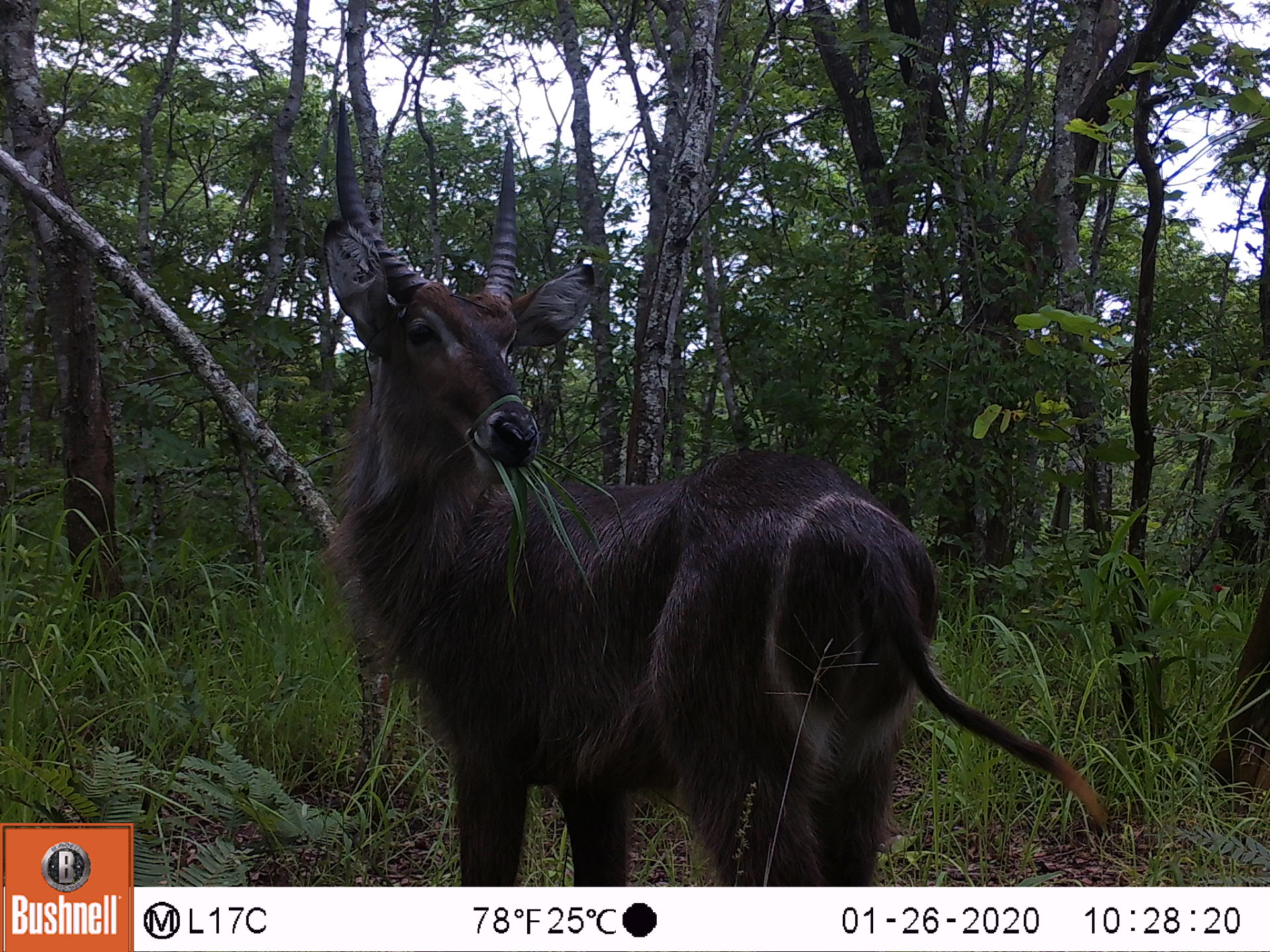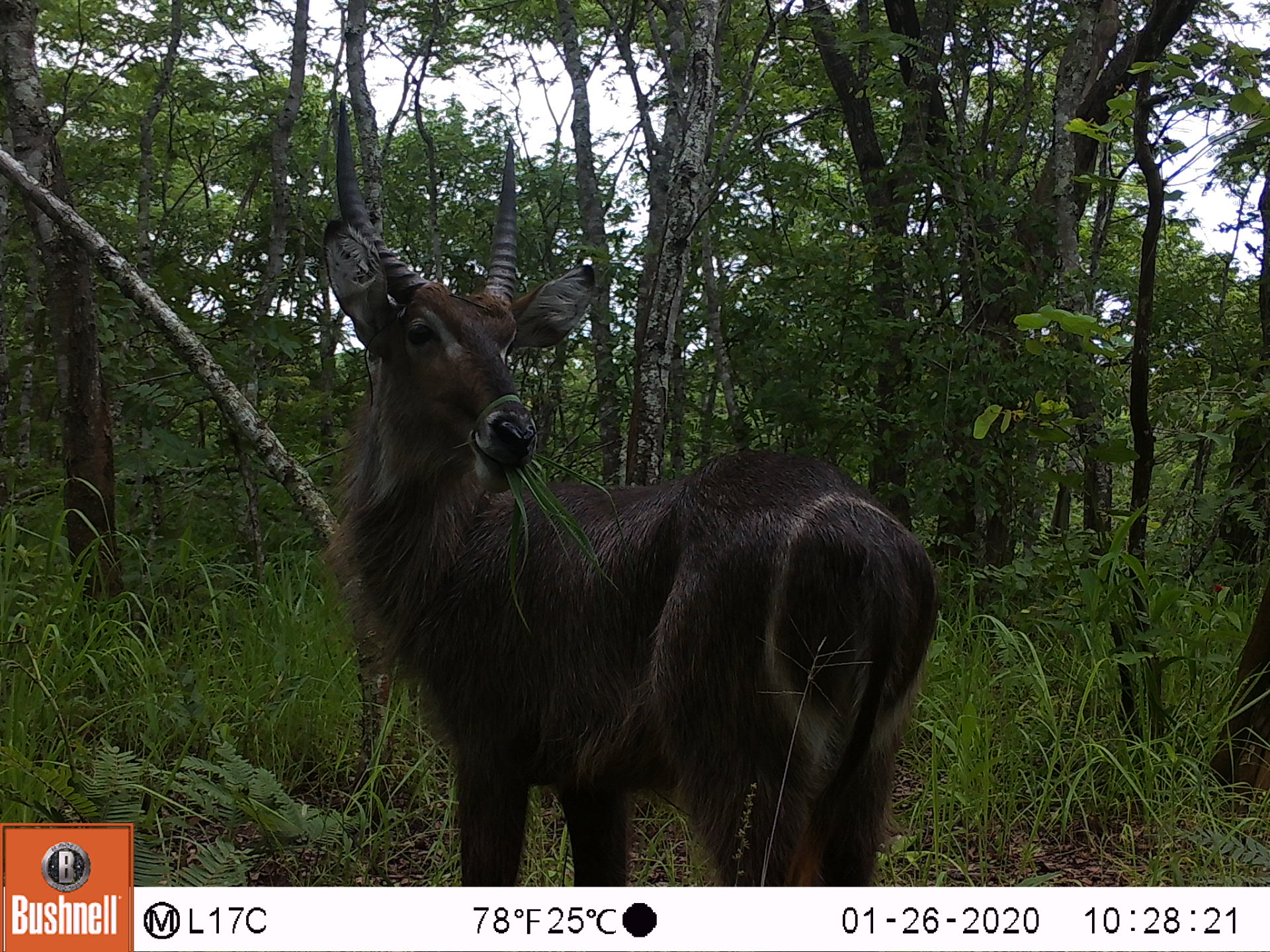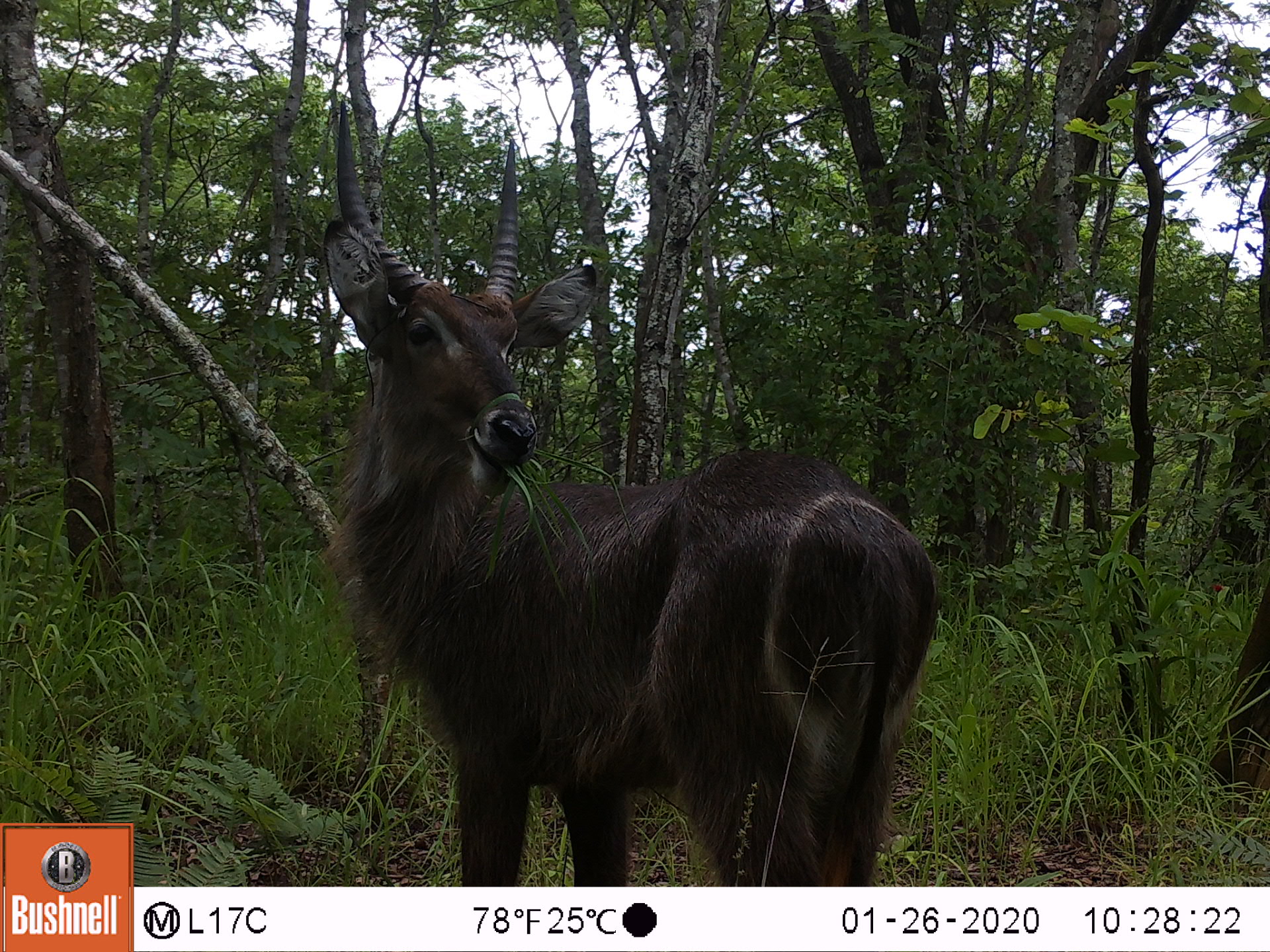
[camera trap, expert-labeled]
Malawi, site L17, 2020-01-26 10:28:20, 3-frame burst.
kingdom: Animalia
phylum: Chordata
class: Mammalia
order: Artiodactyla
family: Bovidae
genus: Kobus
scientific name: Kobus ellipsiprymnus ellipsiprymnus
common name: common waterbuck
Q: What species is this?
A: Common waterbuck (Kobus ellipsiprymnus ellipsiprymnus).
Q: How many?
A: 1.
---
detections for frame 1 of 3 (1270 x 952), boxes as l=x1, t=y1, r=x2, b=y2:
common waterbuck: l=312, t=106, r=953, b=885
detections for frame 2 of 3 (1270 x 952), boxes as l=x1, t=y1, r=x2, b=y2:
common waterbuck: l=319, t=97, r=939, b=873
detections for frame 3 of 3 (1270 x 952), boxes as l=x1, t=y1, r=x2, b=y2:
common waterbuck: l=322, t=94, r=934, b=880